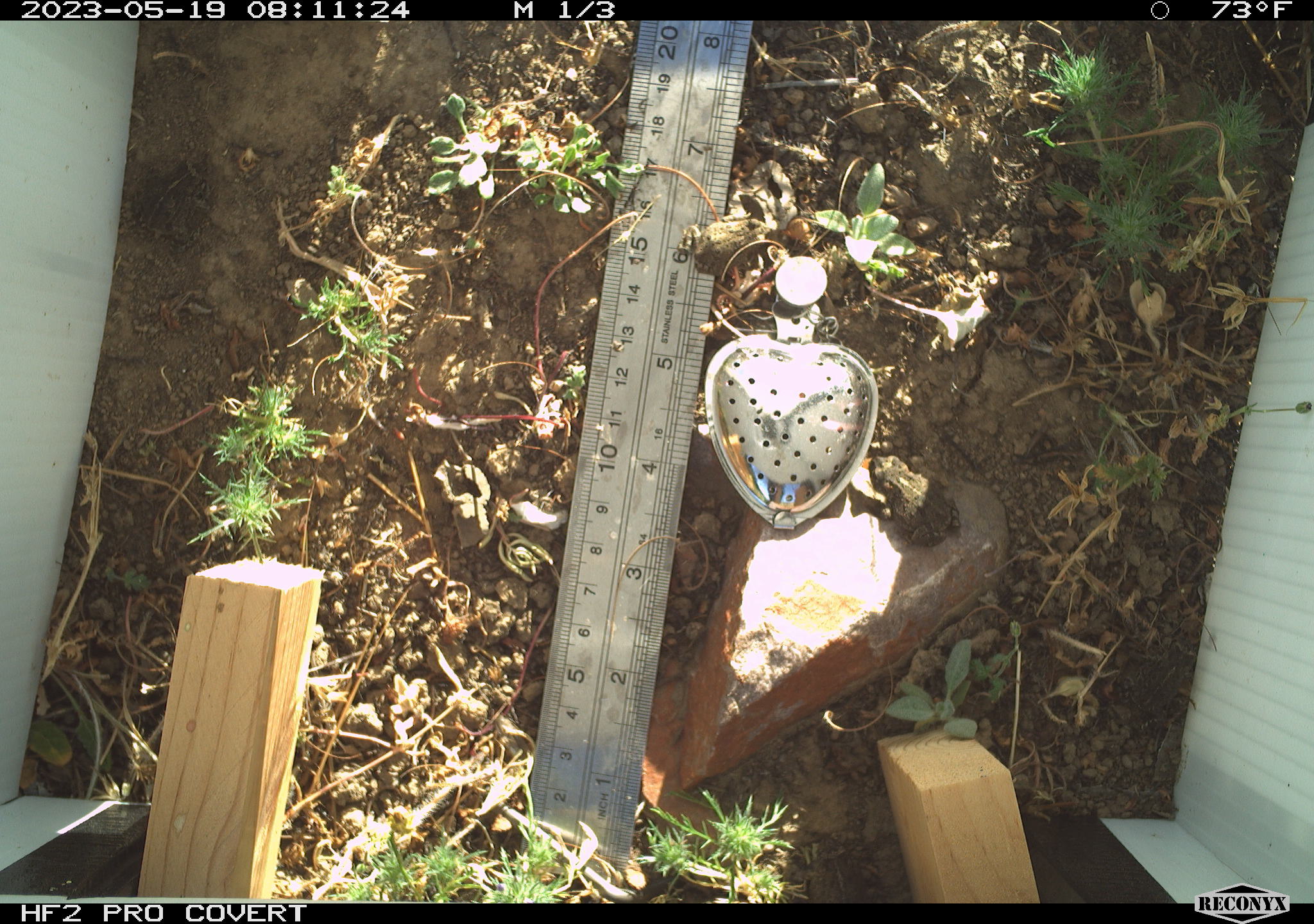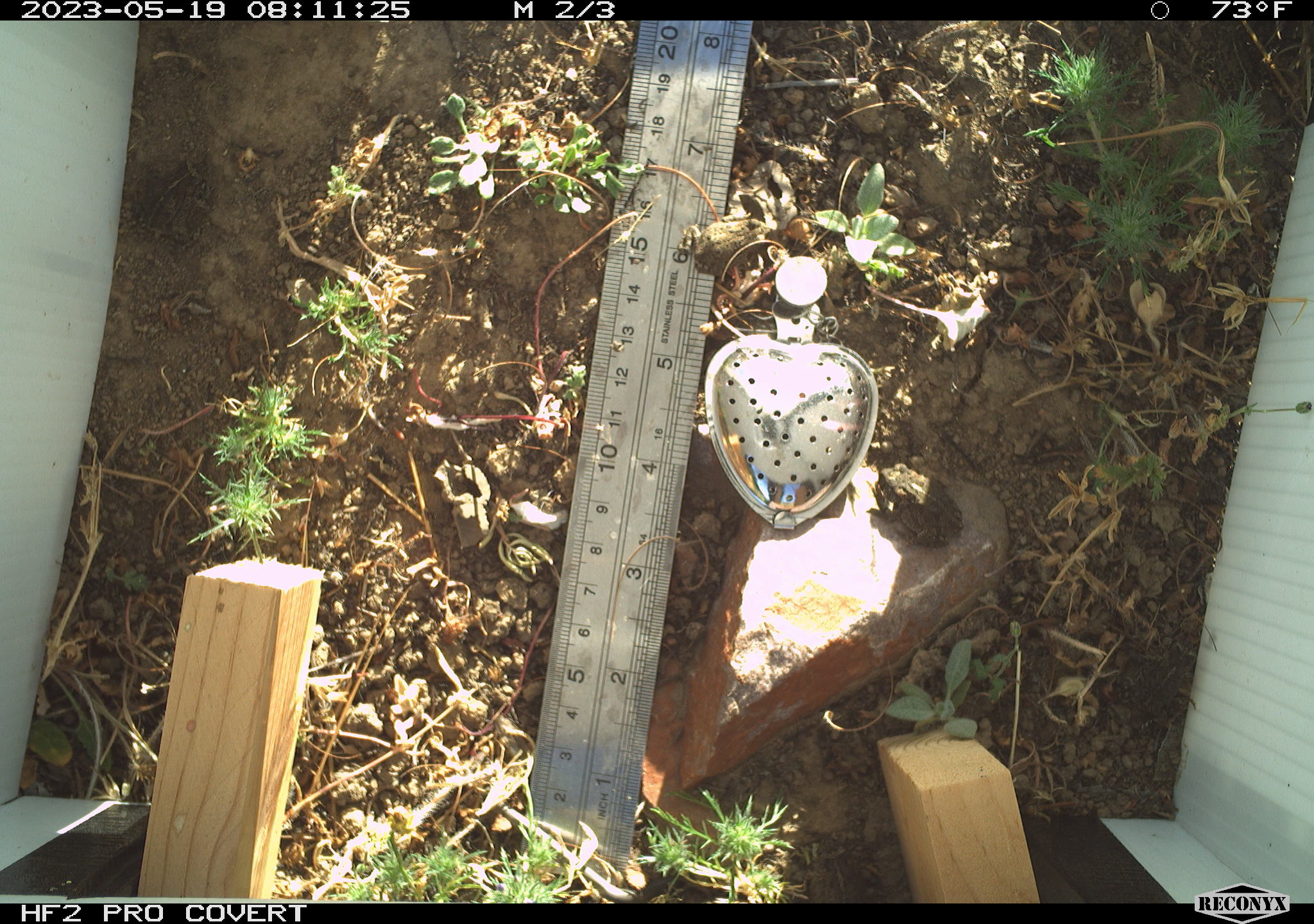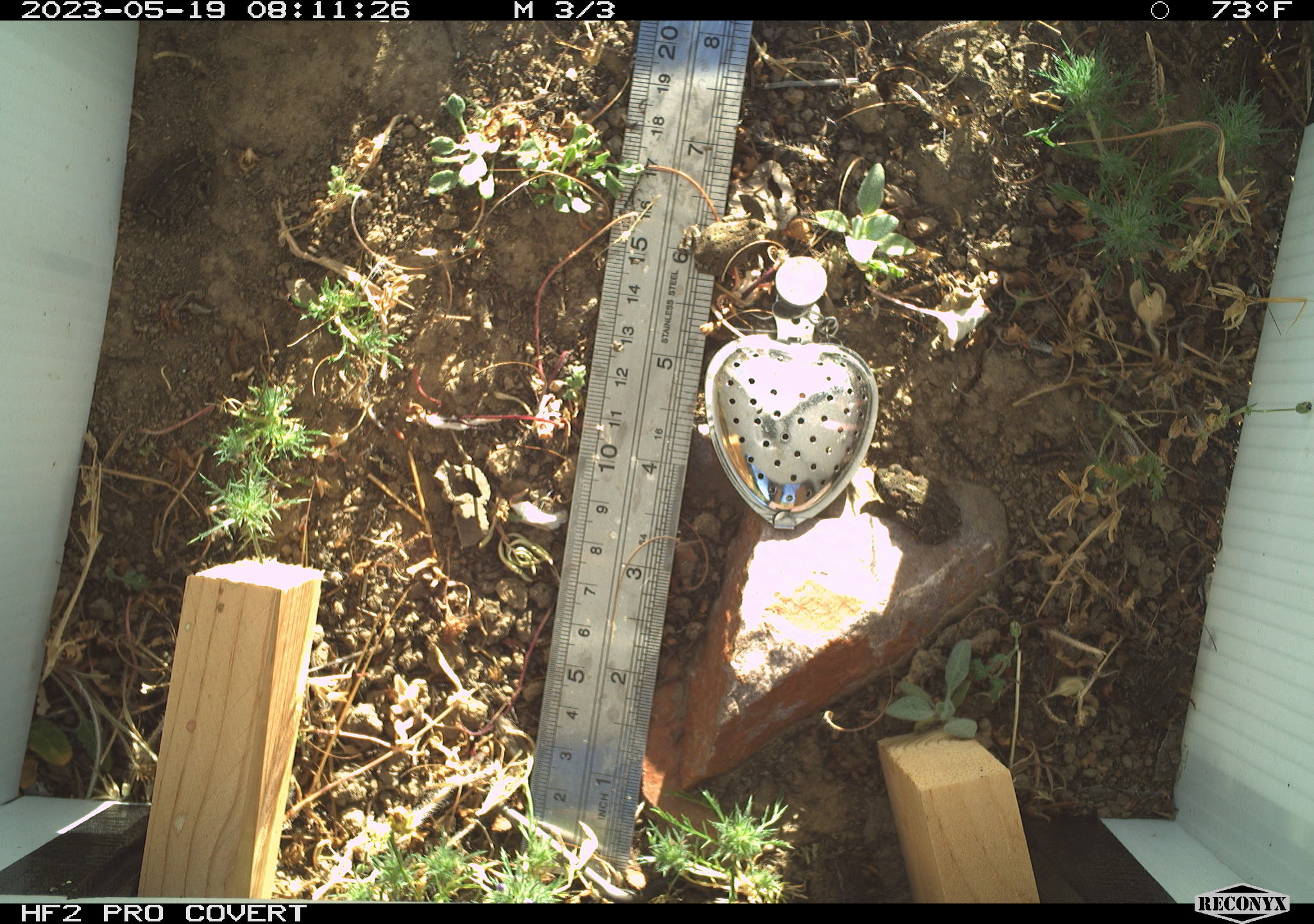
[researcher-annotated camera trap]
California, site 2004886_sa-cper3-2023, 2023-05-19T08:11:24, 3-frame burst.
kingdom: Animalia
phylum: Chordata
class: Amphibia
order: Anura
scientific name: Anura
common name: frogs